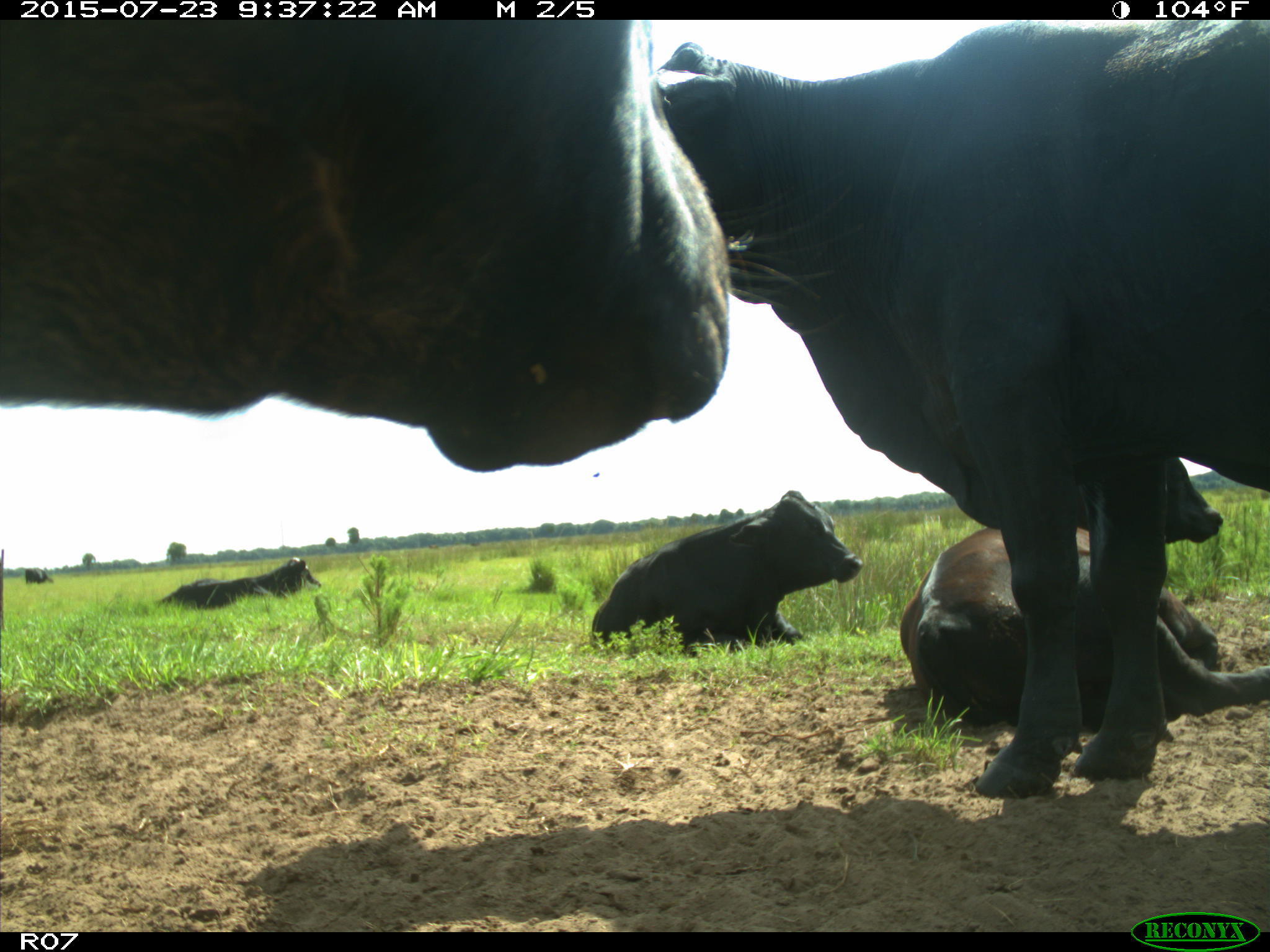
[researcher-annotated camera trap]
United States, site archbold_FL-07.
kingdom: Animalia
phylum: Chordata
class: Mammalia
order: Artiodactyla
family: Bovidae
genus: Bos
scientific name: Bos taurus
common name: domestic cow